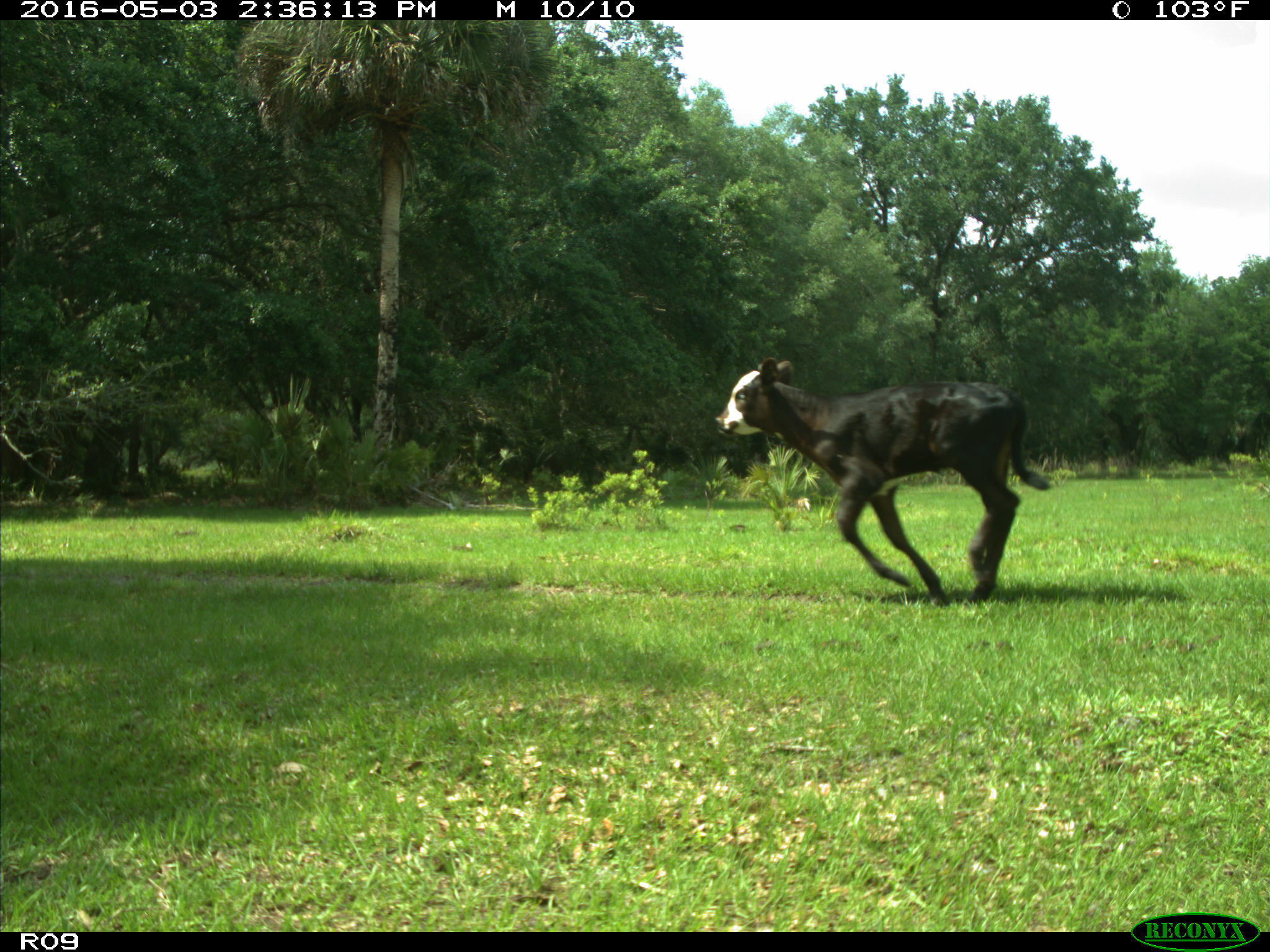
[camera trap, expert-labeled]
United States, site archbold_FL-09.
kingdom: Animalia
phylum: Chordata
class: Mammalia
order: Artiodactyla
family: Bovidae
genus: Bos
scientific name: Bos taurus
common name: domestic cow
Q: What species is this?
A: Bos taurus (domestic cow).